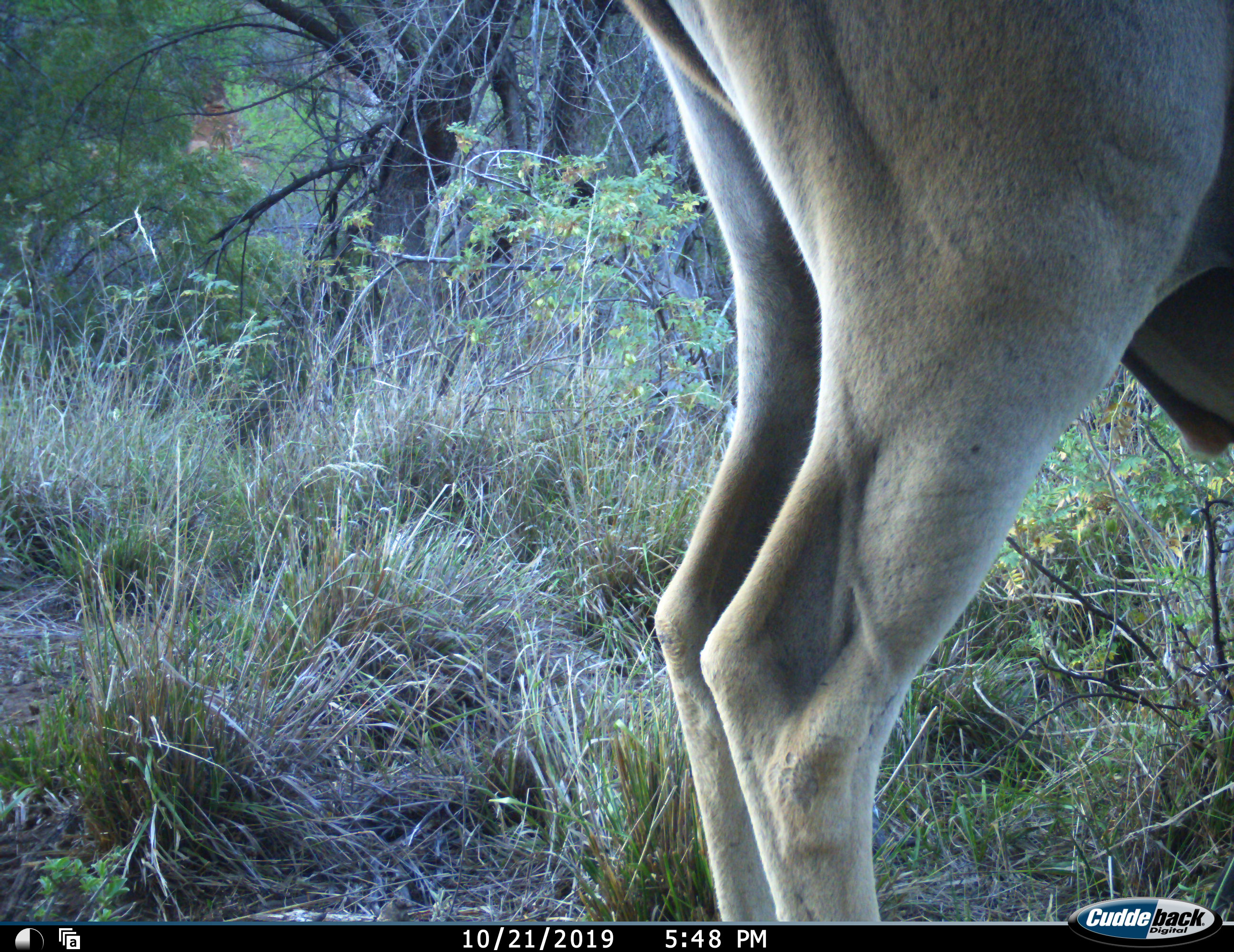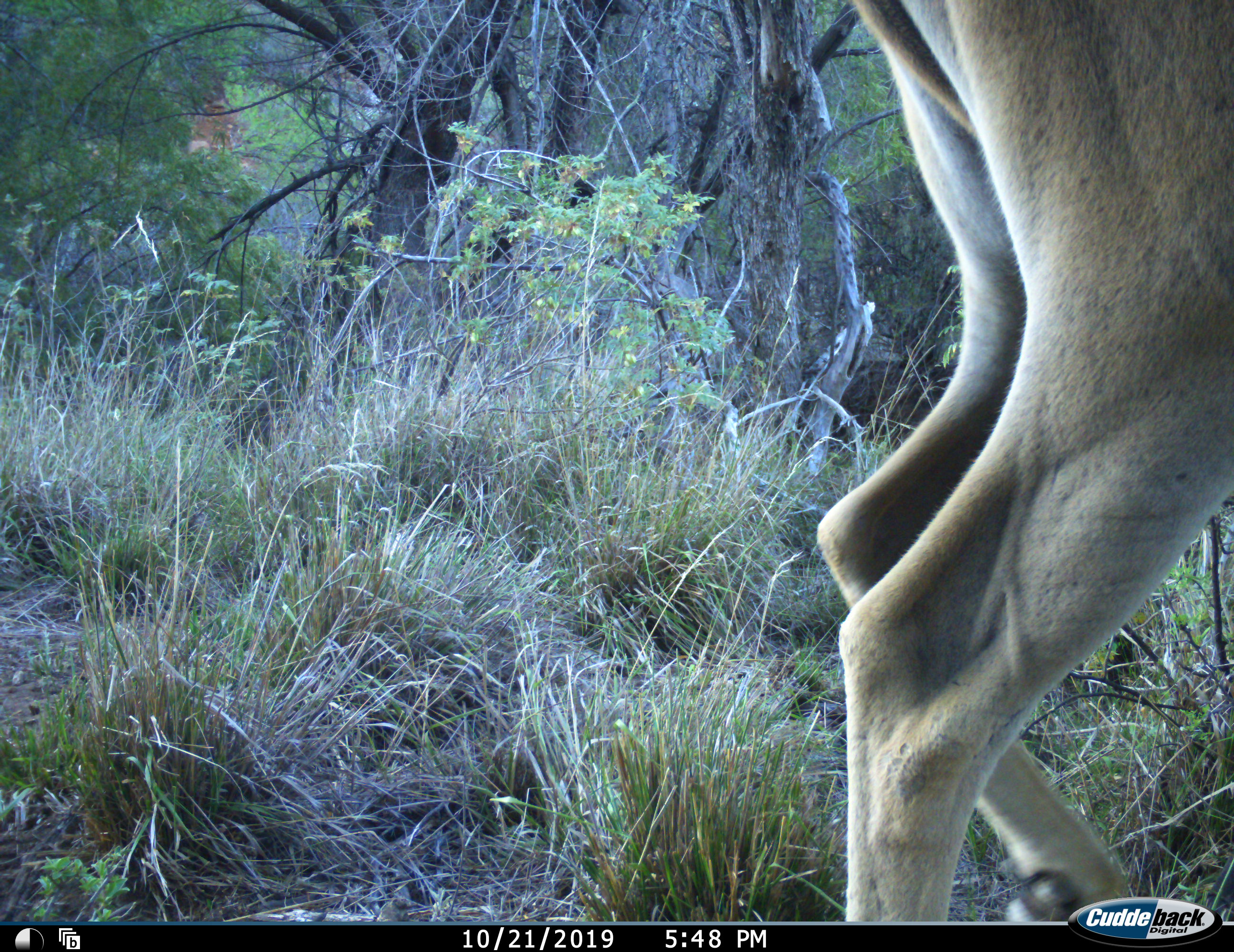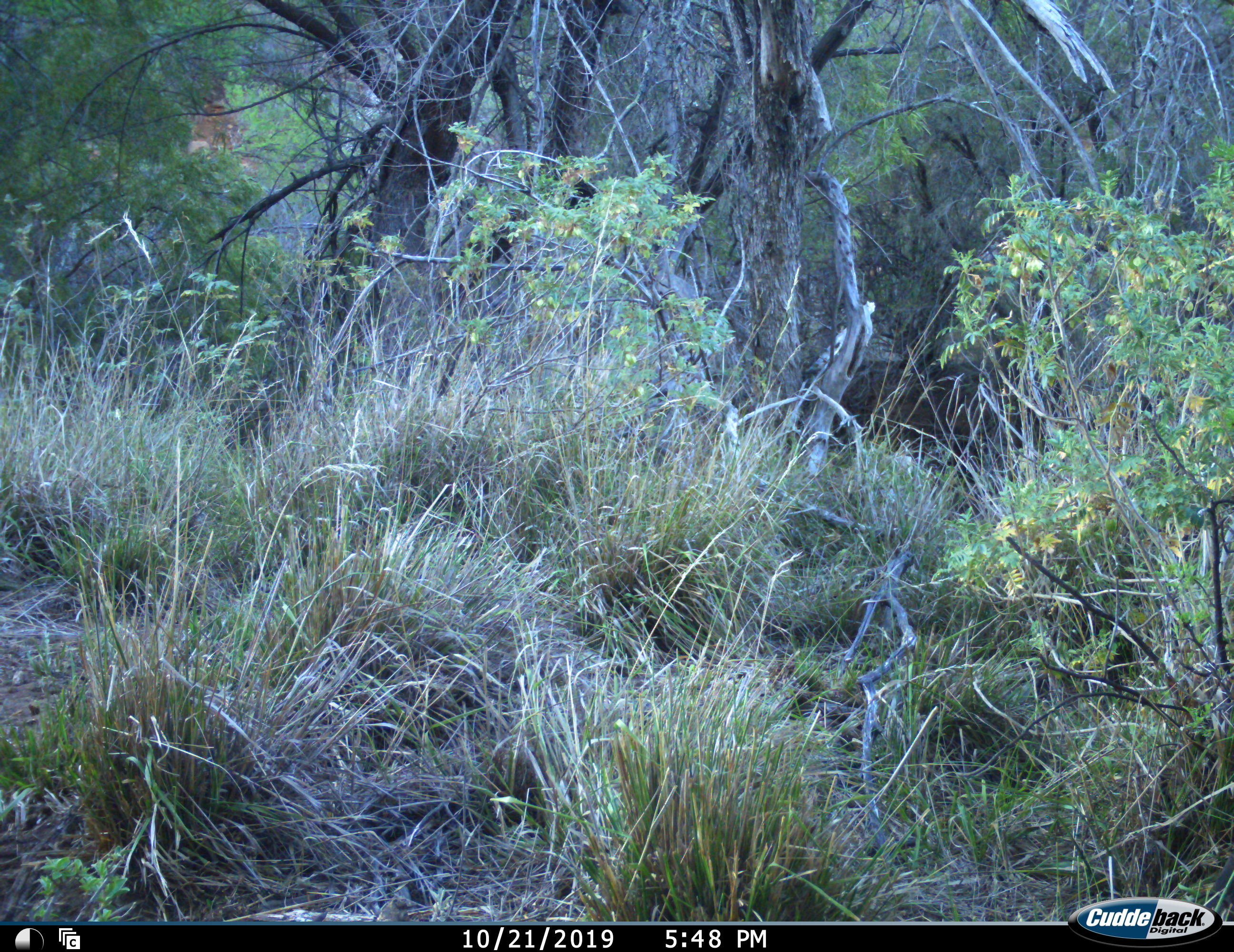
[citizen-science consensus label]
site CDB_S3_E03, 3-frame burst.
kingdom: Animalia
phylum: Chordata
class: Mammalia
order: Artiodactyla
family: Bovidae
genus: Tragelaphus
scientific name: Tragelaphus oryx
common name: eland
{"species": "eland (Tragelaphus oryx)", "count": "1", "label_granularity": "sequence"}